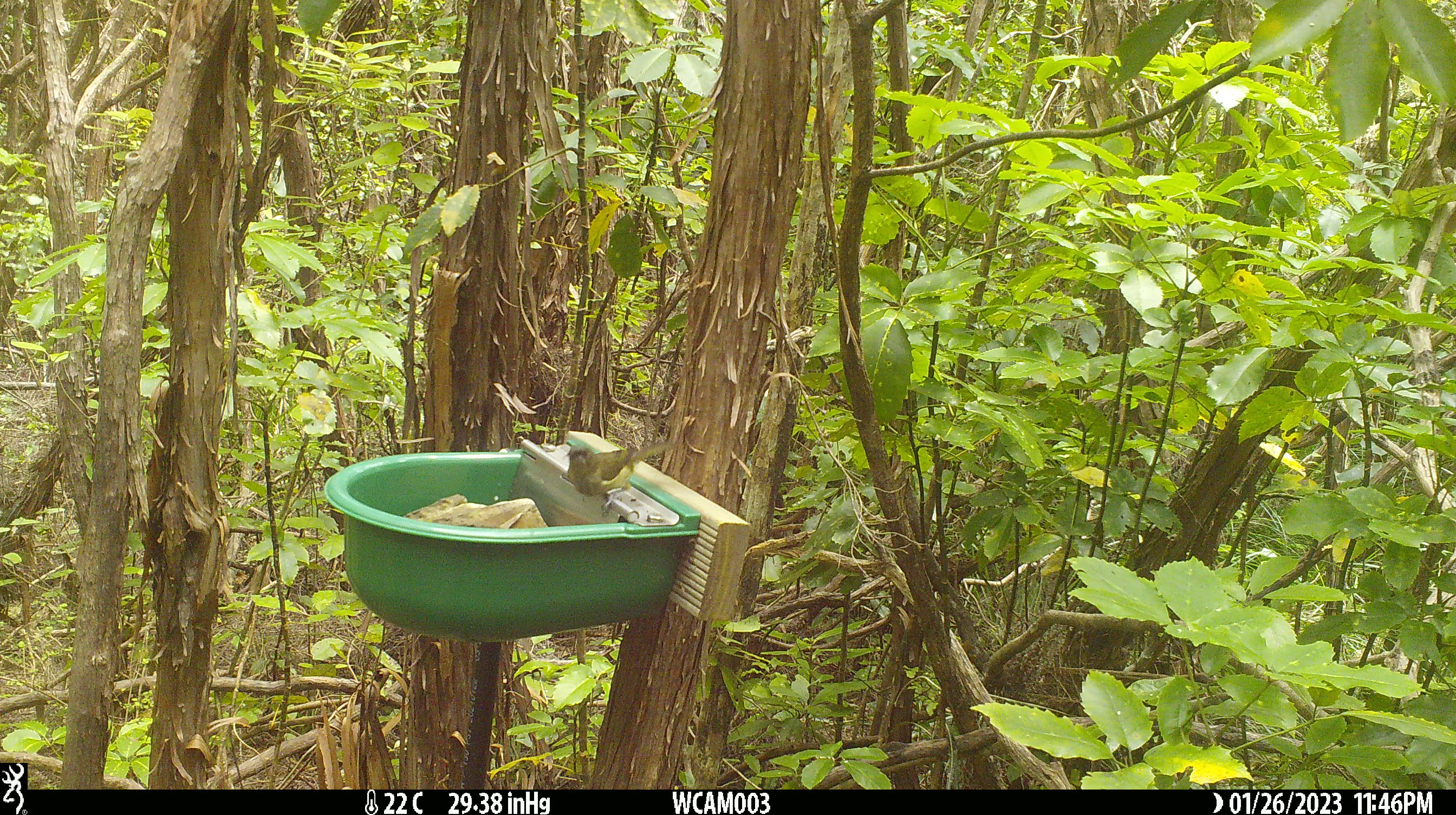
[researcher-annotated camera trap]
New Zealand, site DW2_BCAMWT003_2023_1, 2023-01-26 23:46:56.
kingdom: Animalia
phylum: Chordata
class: Aves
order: Passeriformes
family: Meliphagidae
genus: Anthornis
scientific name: Anthornis melanura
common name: new zealand bellbird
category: bellbird